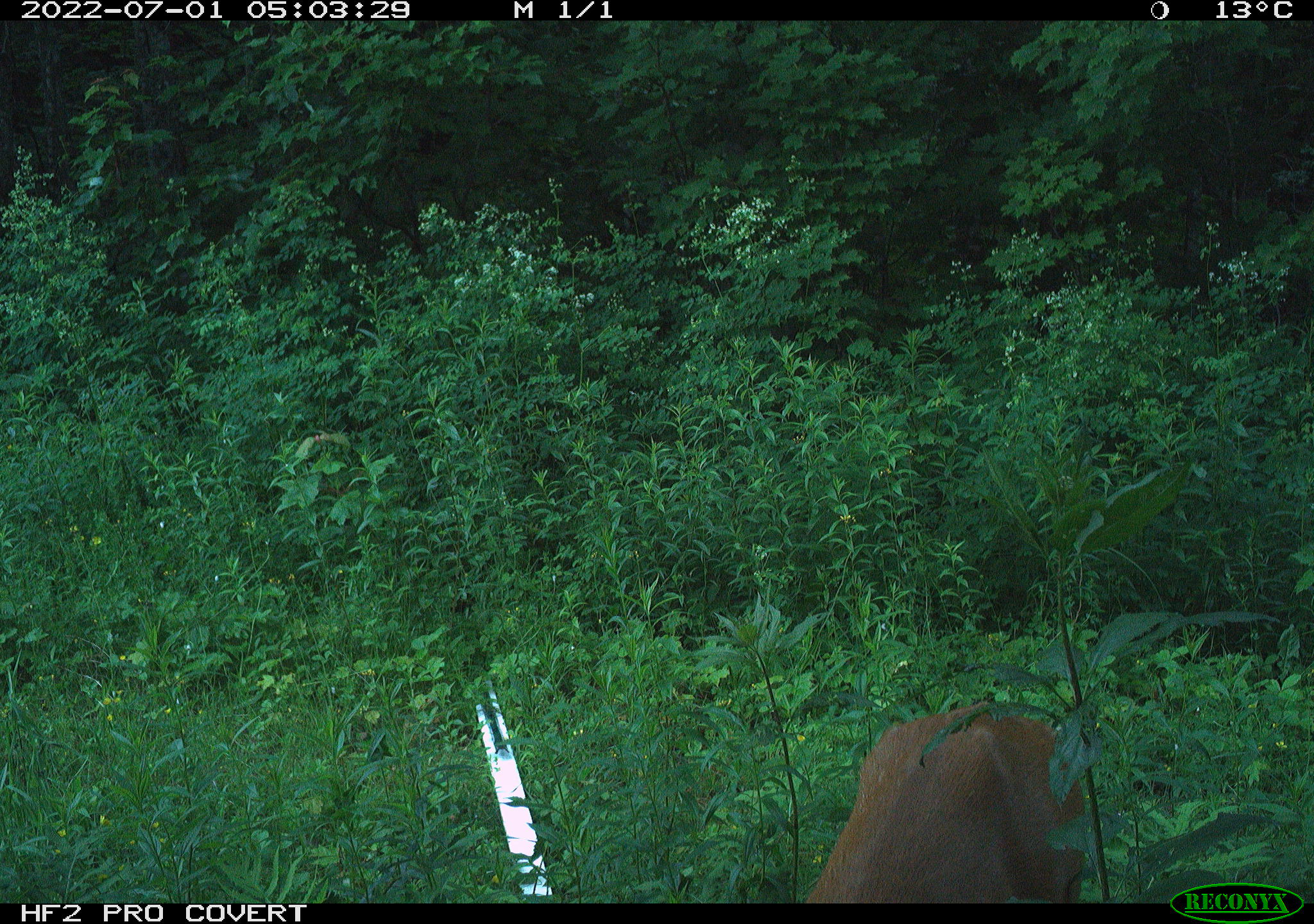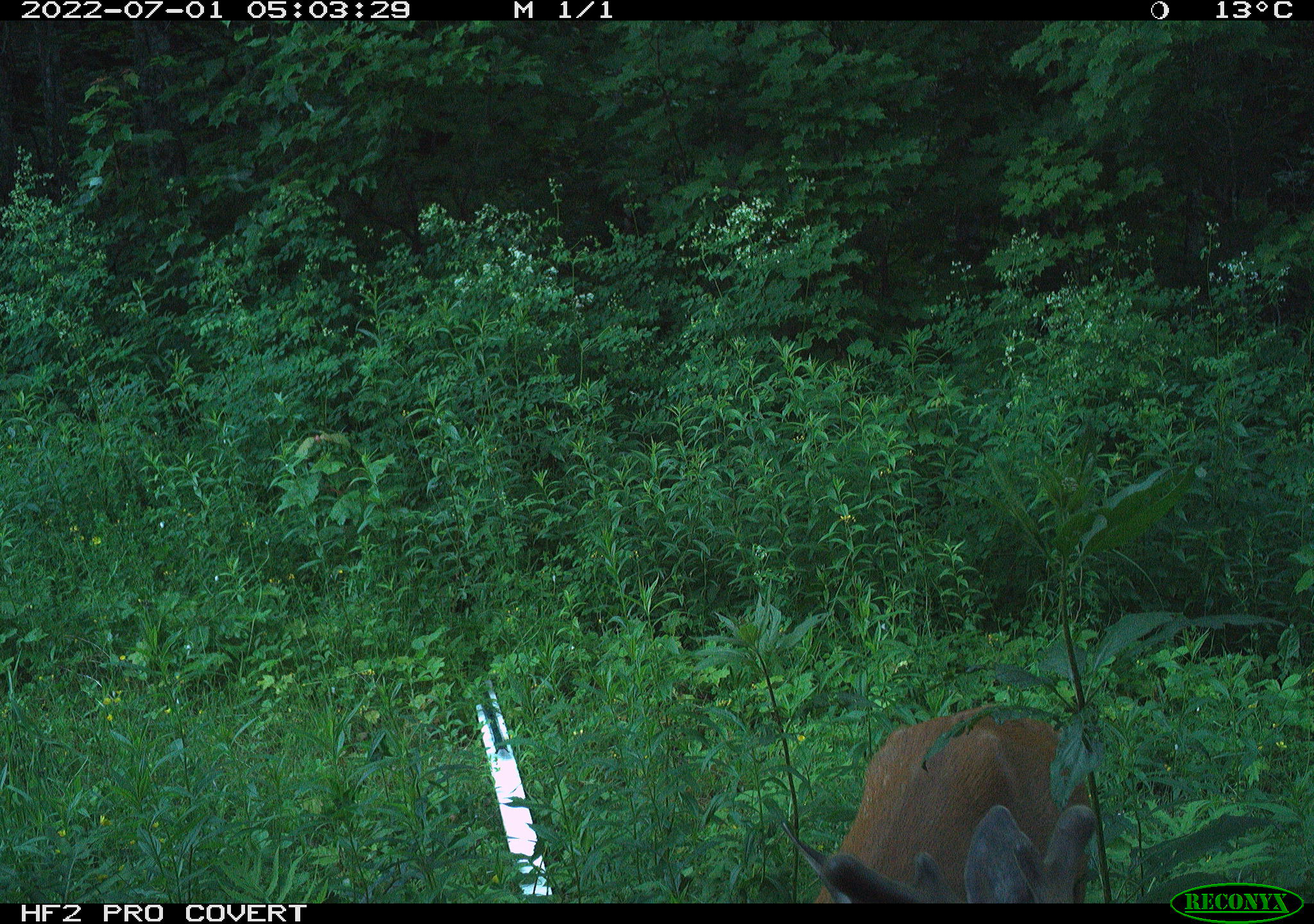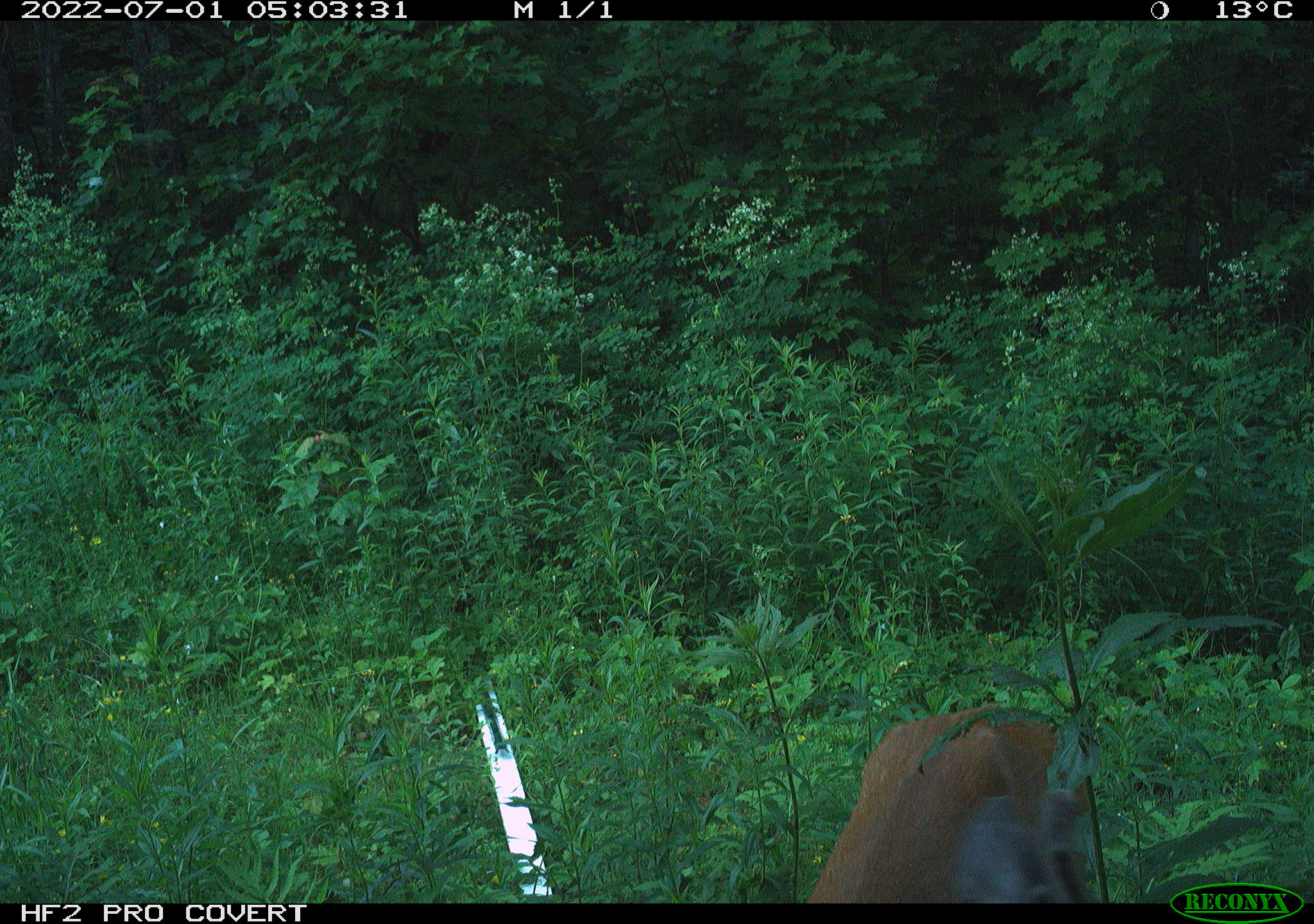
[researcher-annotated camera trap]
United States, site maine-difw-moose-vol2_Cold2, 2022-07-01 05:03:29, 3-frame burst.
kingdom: Animalia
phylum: Chordata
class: Mammalia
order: Artiodactyla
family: Cervidae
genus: Odocoileus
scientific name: Odocoileus virginianus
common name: white-tailed deer